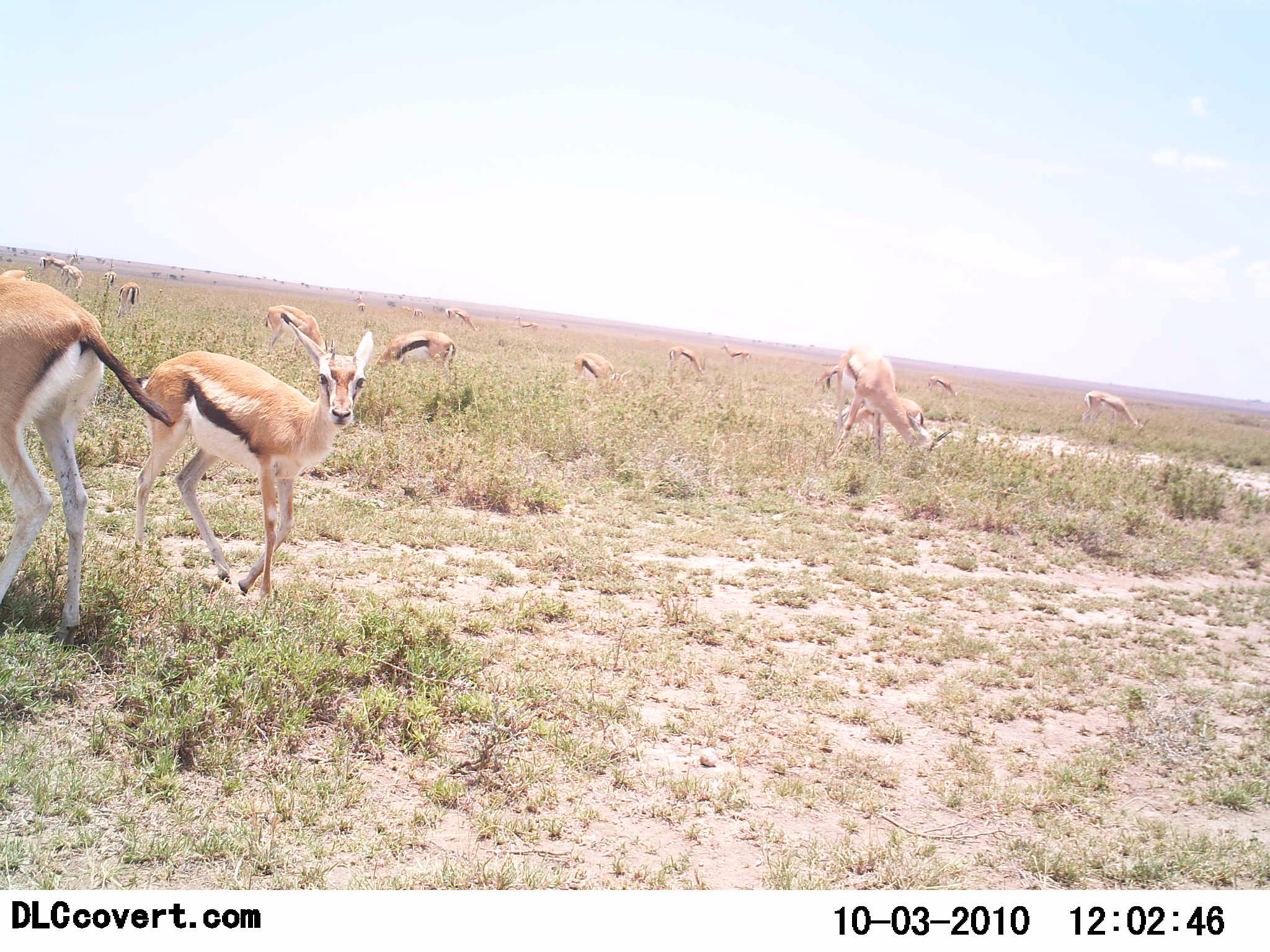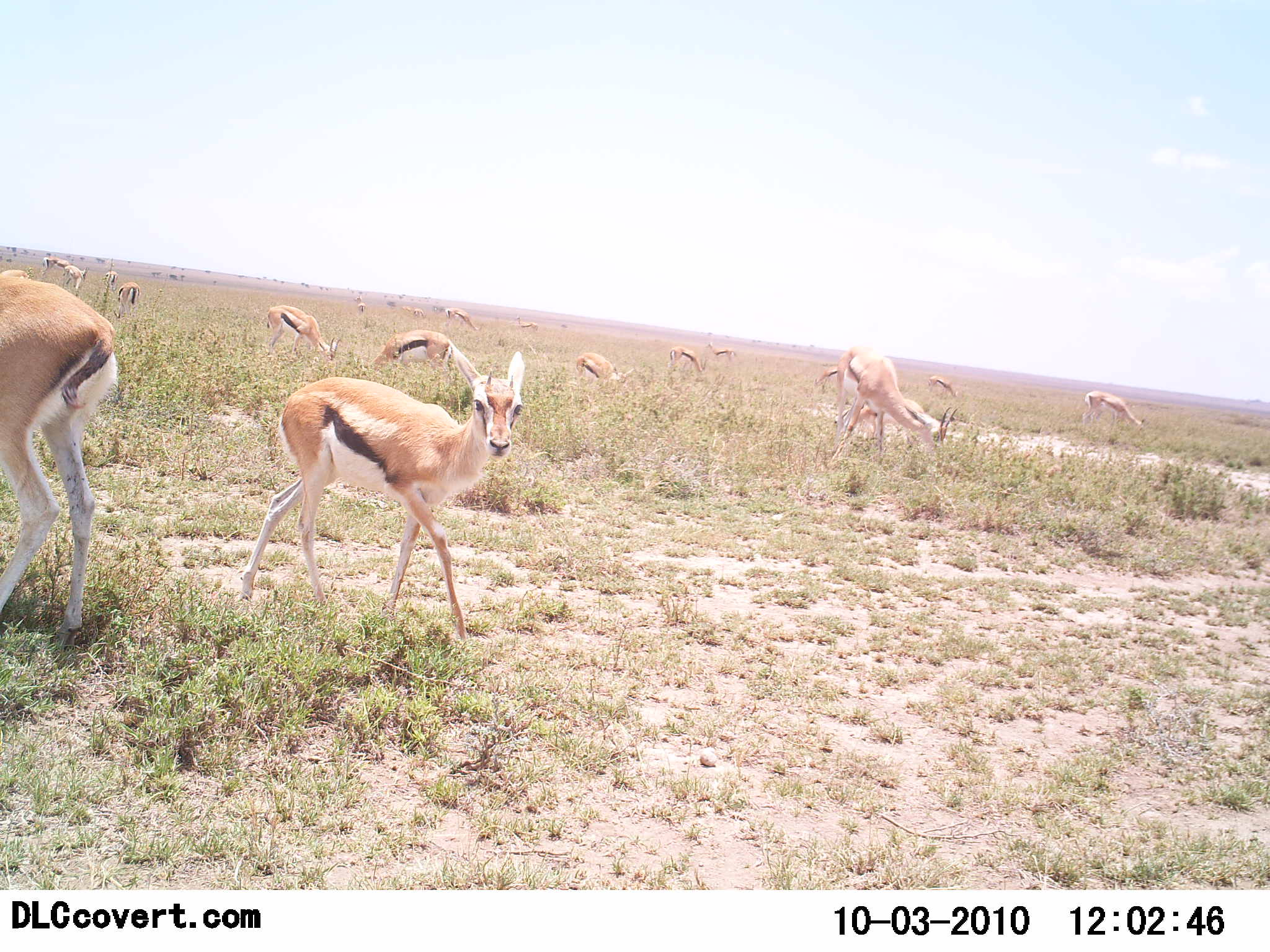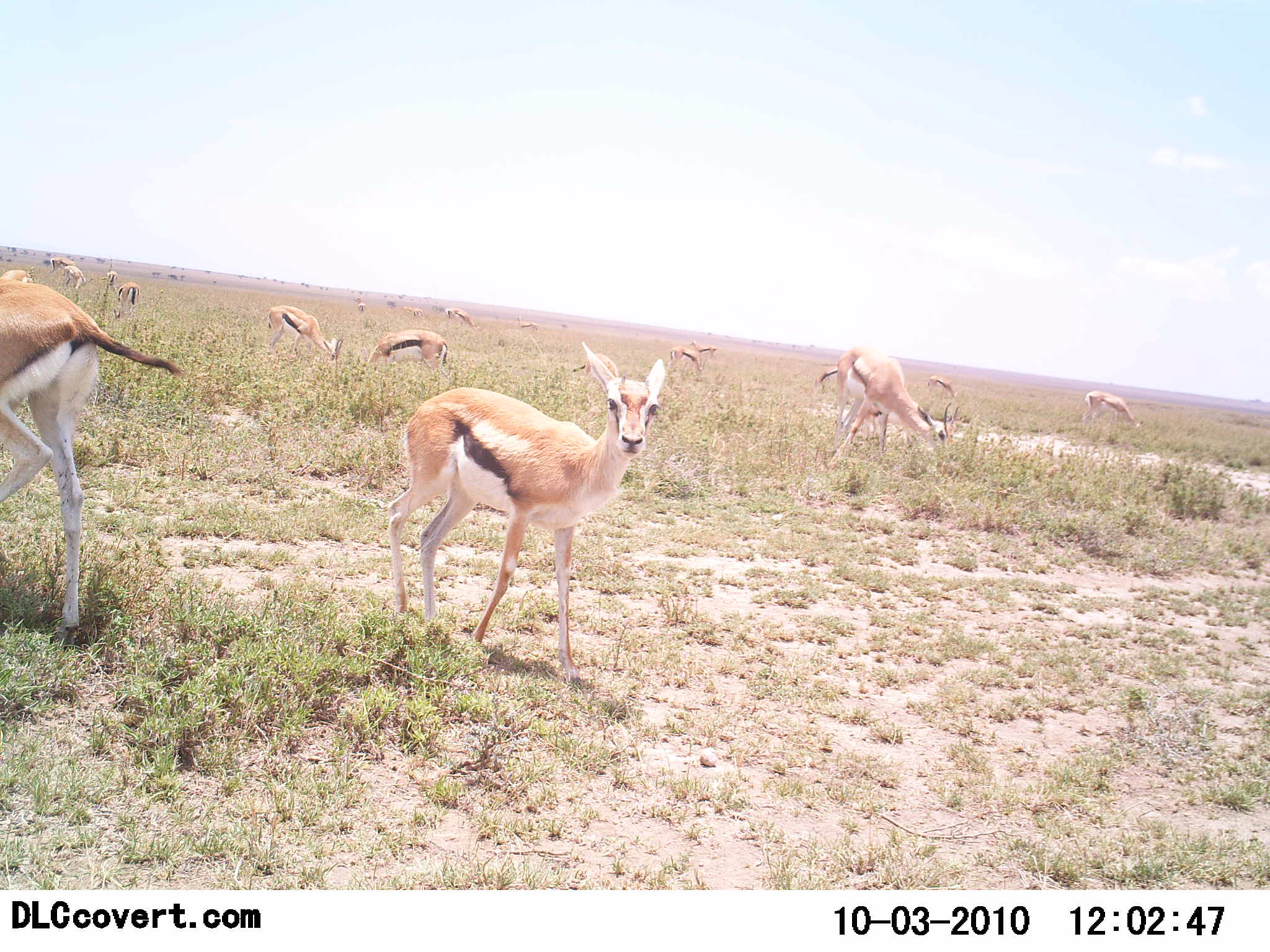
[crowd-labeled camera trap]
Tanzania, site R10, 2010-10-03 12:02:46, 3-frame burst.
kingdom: Animalia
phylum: Chordata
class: Mammalia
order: Artiodactyla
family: Bovidae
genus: Eudorcas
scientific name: Eudorcas thomsonii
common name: thomson's gazelle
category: gazellethomsons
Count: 11-50.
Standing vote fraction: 62%.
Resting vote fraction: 8%.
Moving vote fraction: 54%.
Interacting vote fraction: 8%.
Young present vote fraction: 23%.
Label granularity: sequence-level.